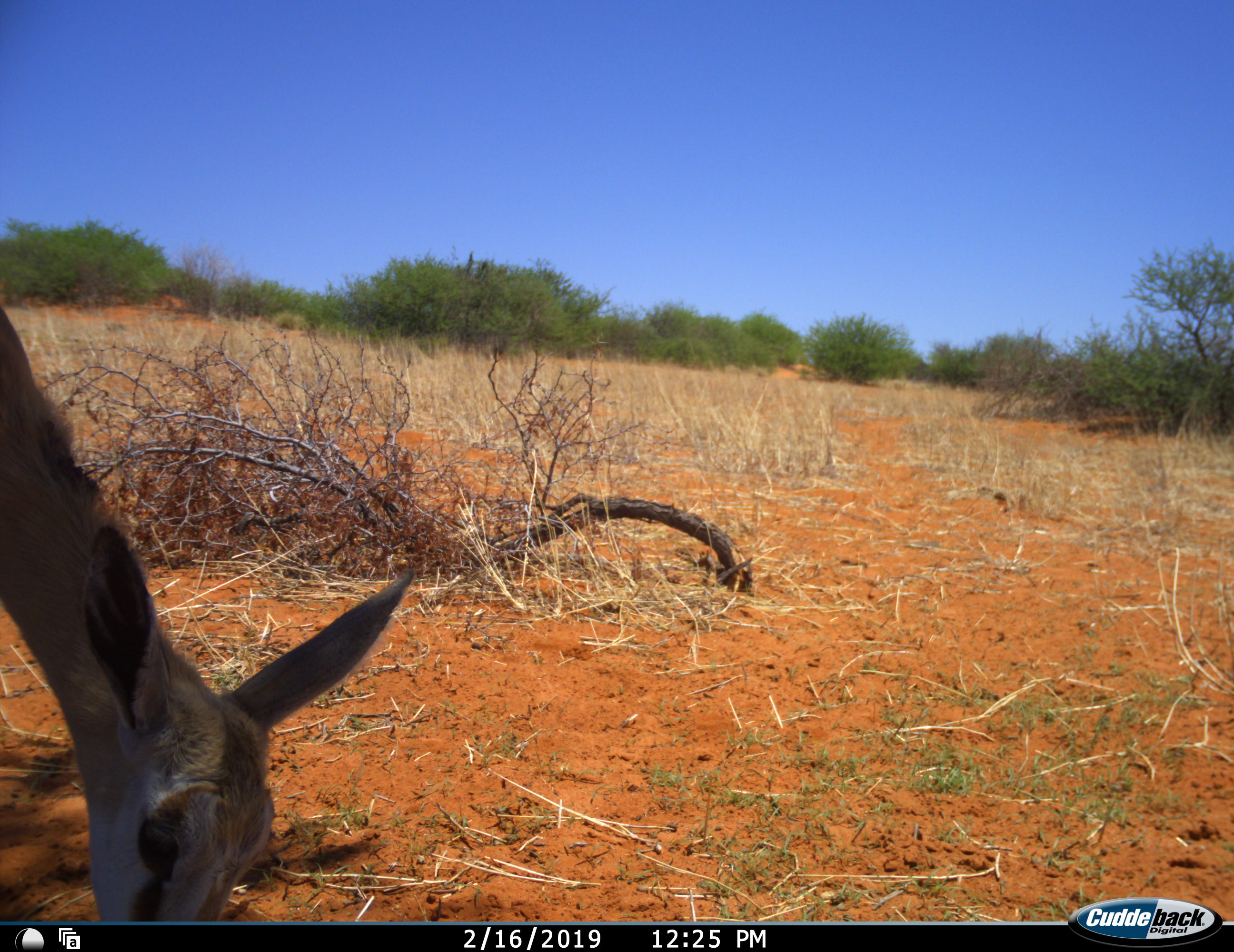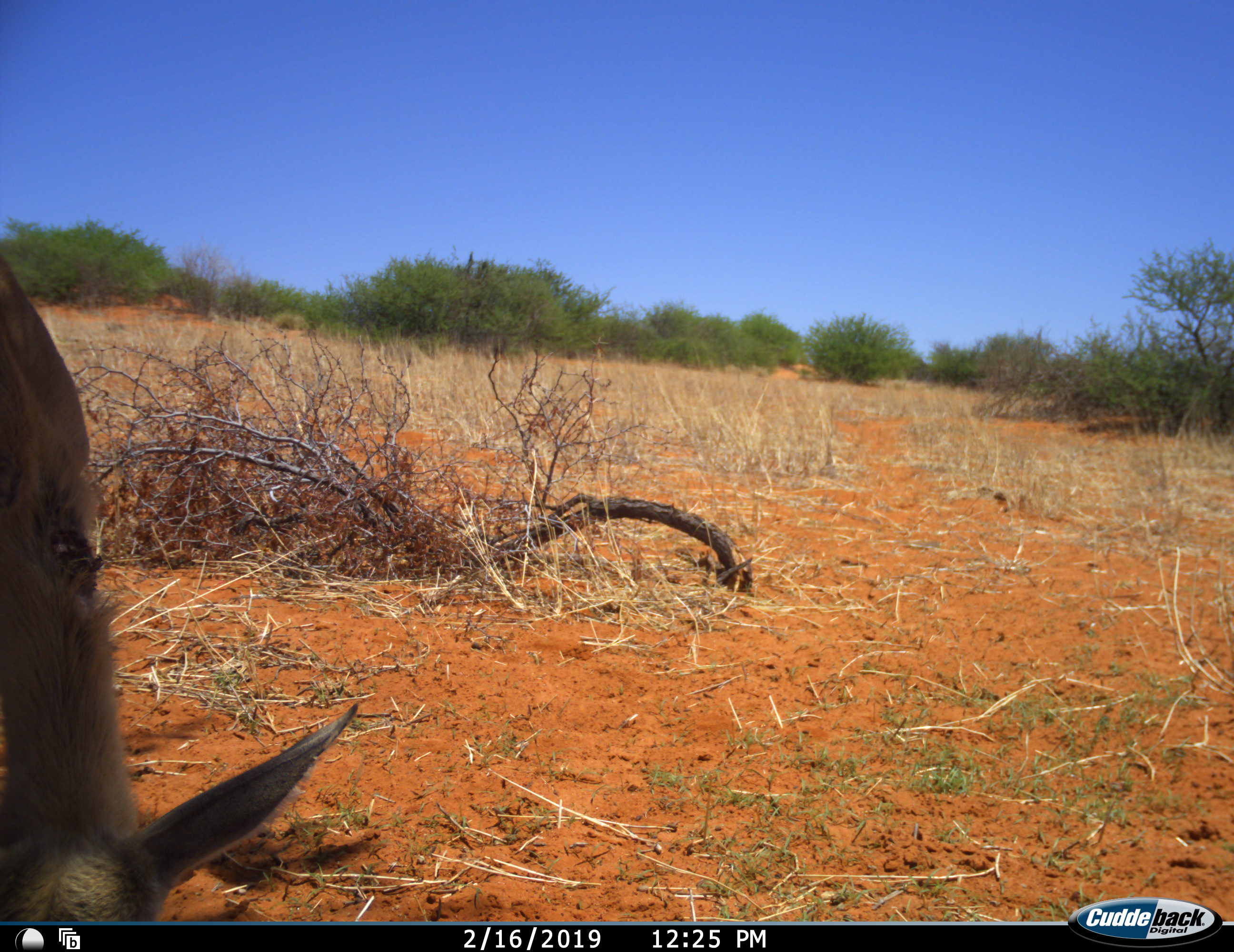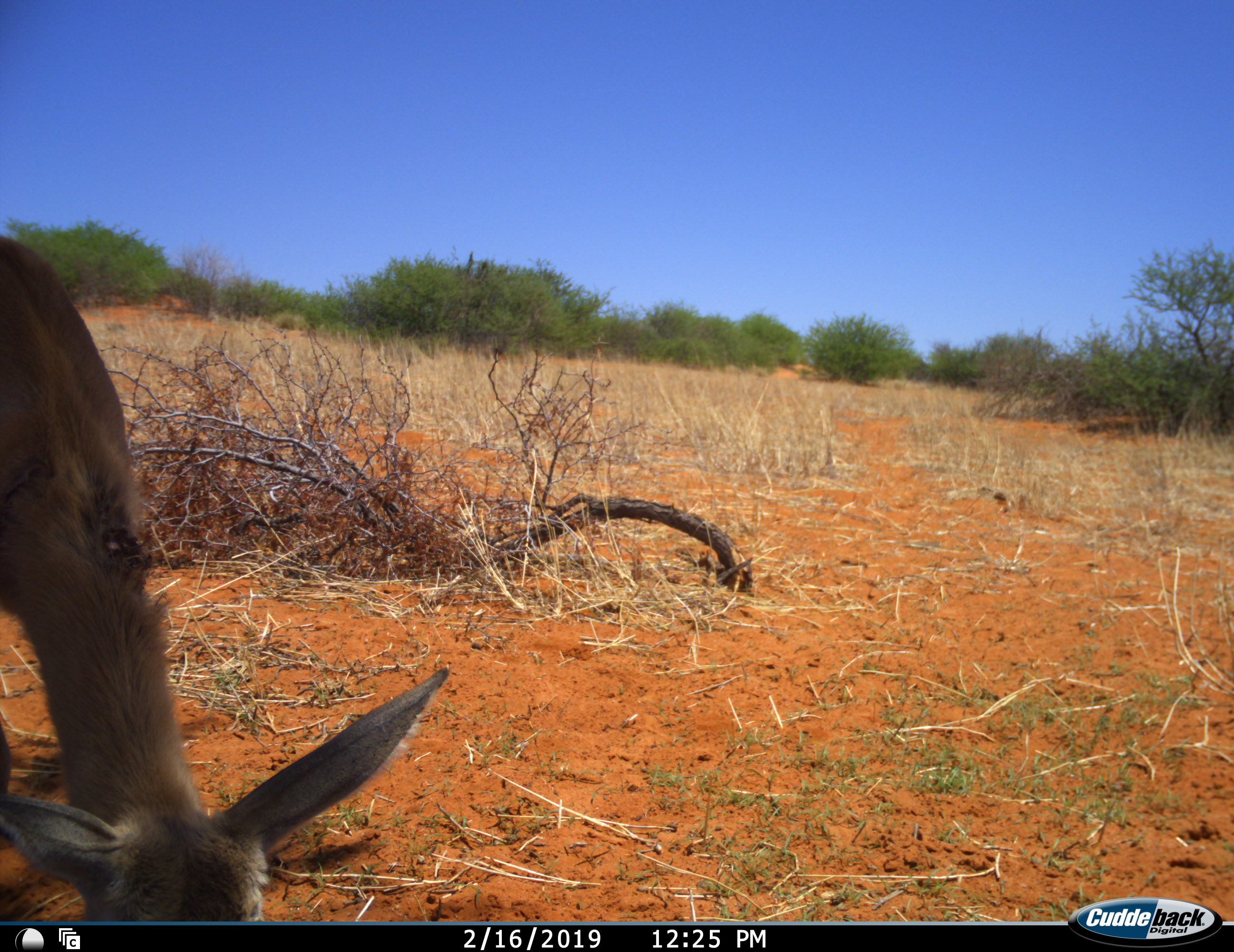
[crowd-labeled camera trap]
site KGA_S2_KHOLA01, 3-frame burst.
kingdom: Animalia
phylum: Chordata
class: Mammalia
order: Artiodactyla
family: Bovidae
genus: Antidorcas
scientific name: Antidorcas marsupialis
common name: springbok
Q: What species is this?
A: Springbok (Antidorcas marsupialis).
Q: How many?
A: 1.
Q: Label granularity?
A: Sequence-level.